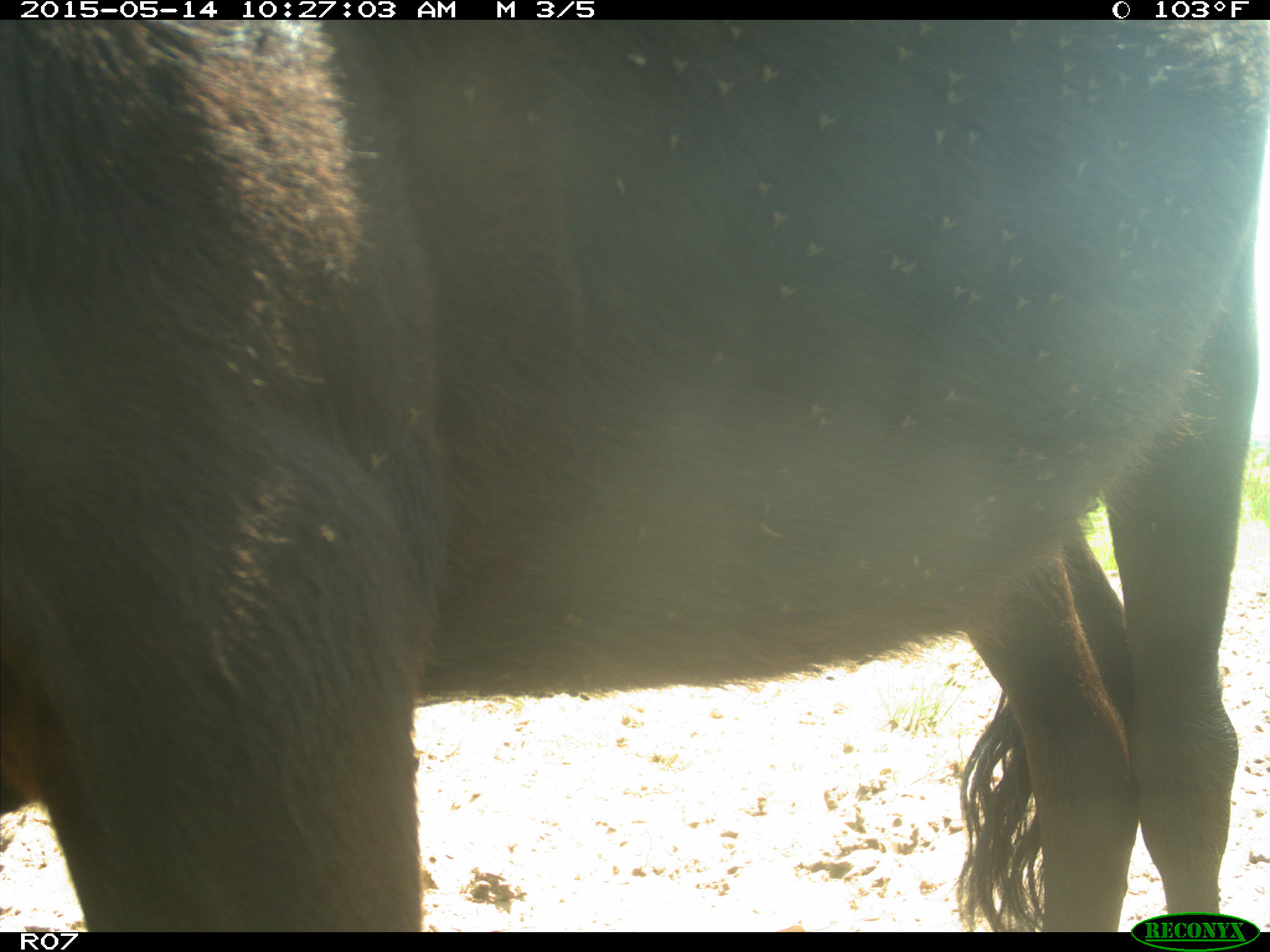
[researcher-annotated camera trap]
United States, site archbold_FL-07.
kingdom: Animalia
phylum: Chordata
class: Mammalia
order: Artiodactyla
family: Bovidae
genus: Bos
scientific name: Bos taurus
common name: domestic cow